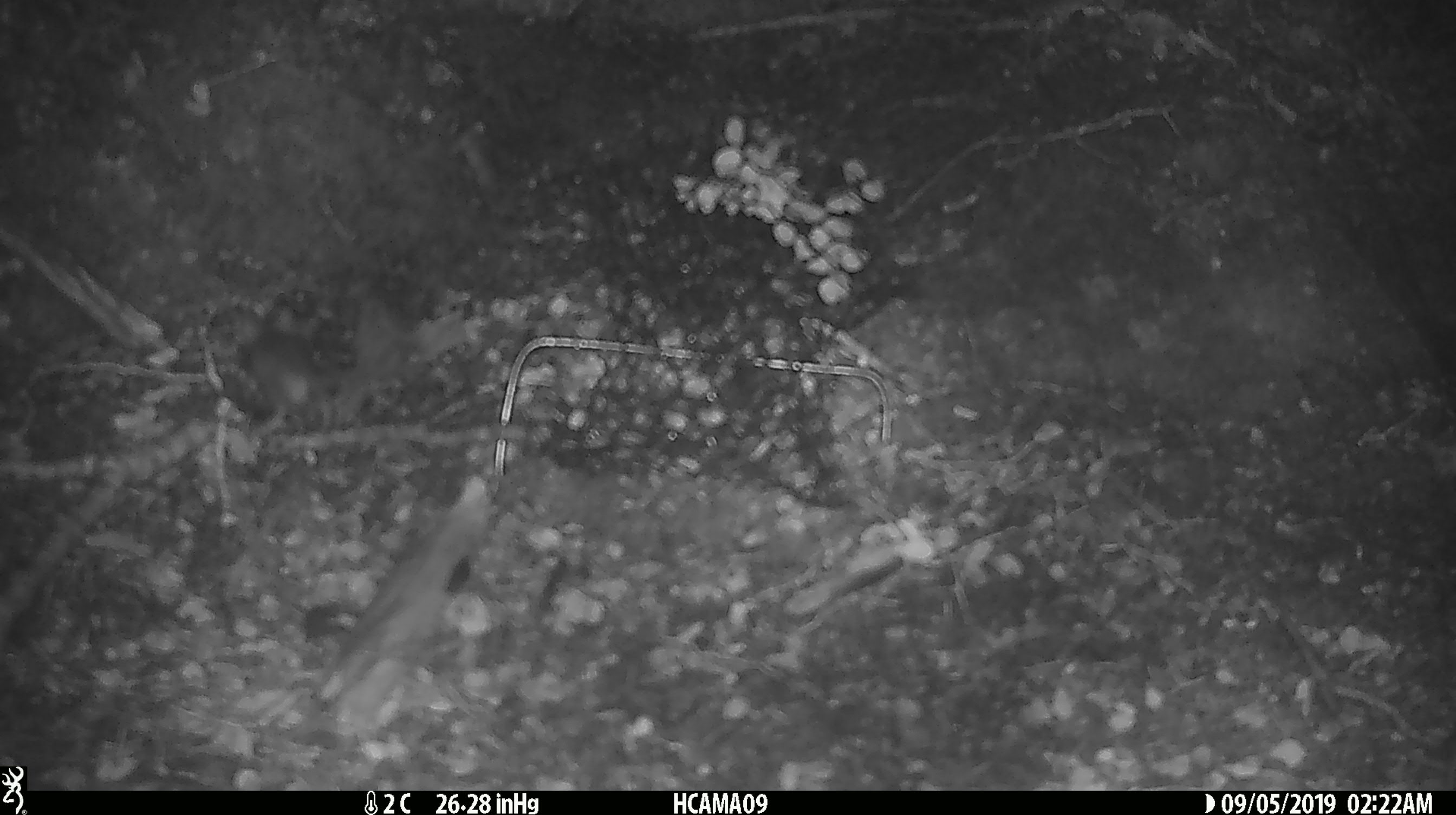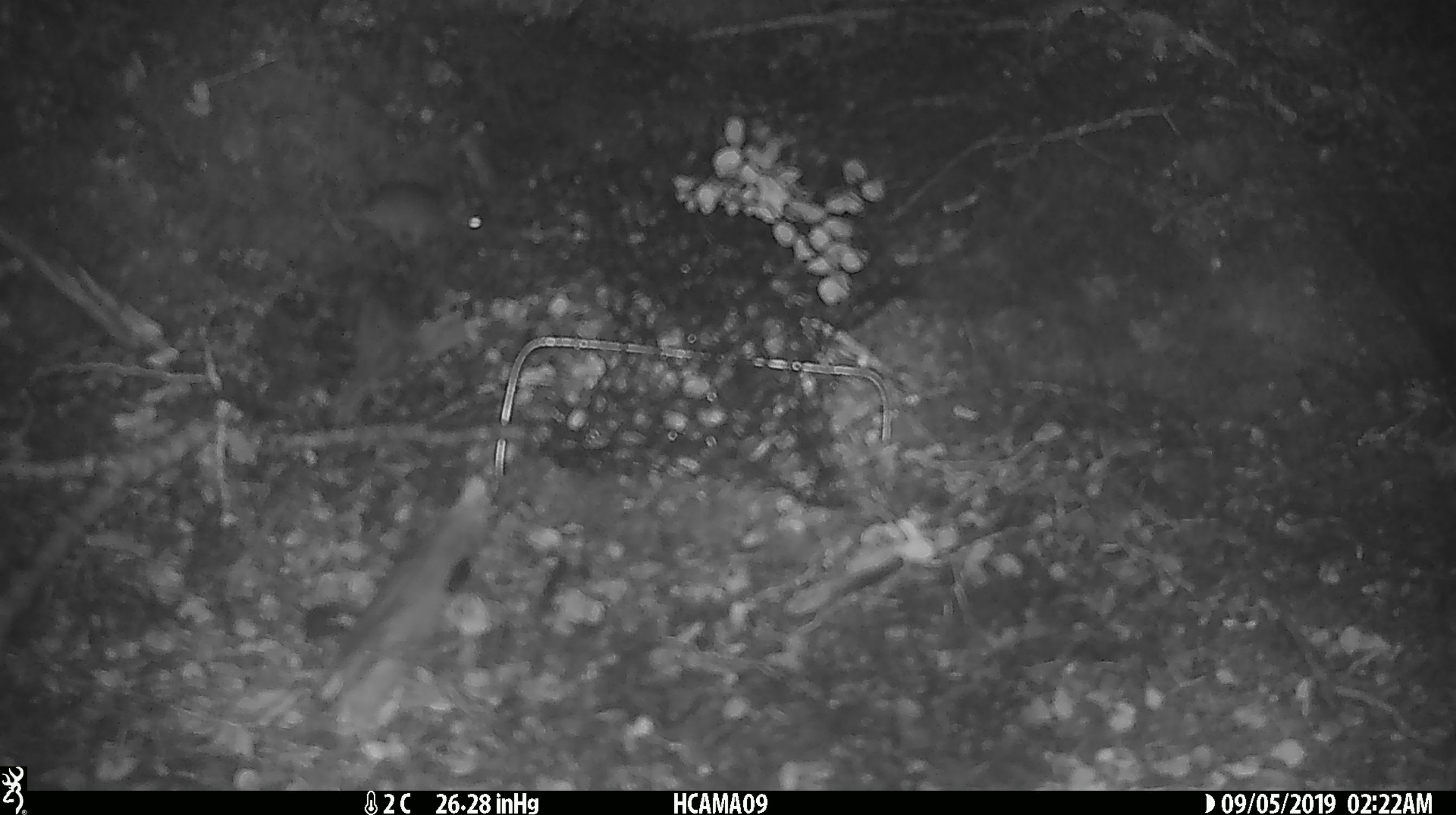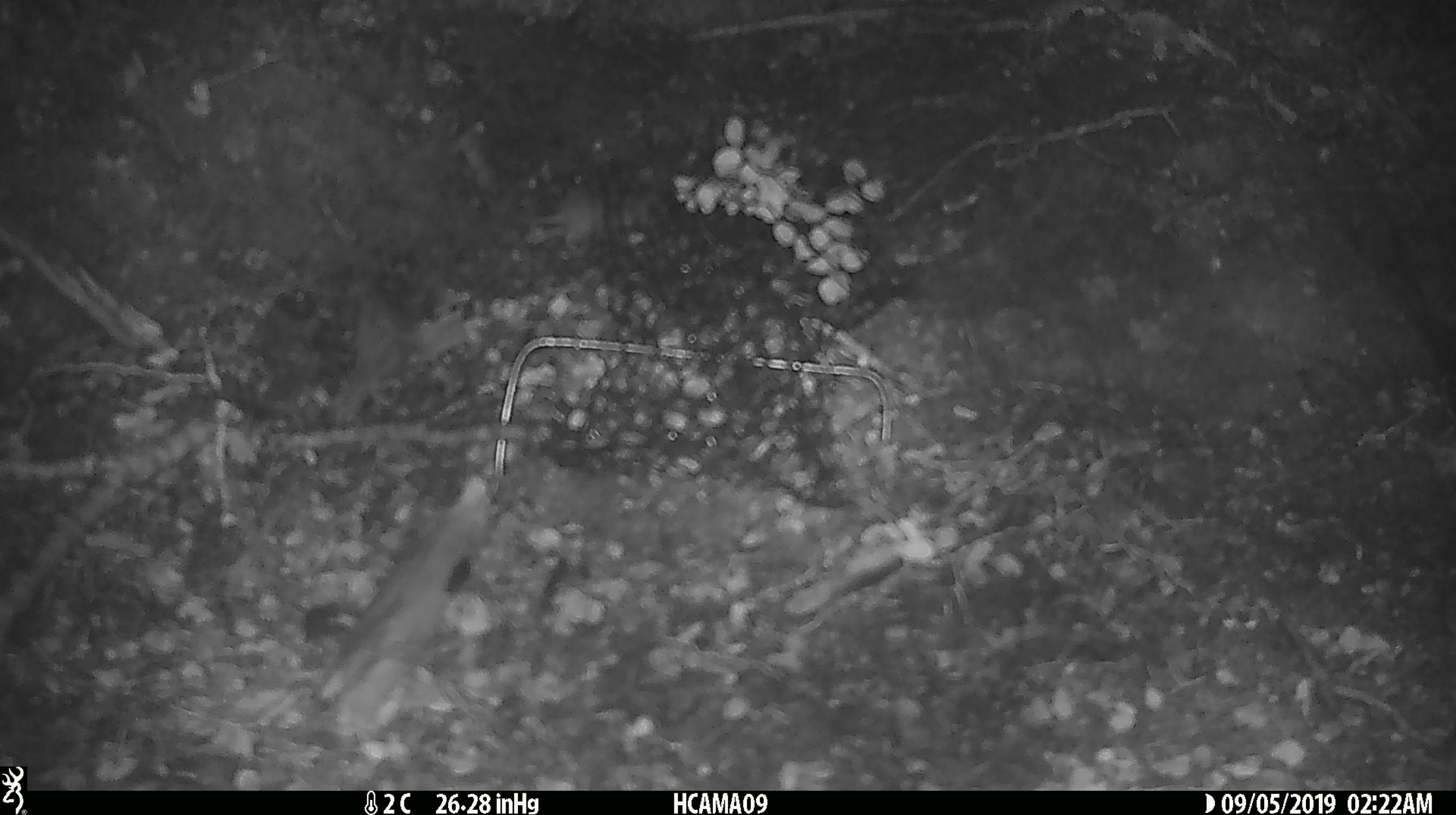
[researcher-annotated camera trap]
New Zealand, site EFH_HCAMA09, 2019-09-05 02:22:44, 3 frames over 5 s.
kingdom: Animalia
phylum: Chordata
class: Mammalia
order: Rodentia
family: Muridae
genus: Mus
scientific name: Mus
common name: mouse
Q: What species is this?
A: Mouse (Mus).